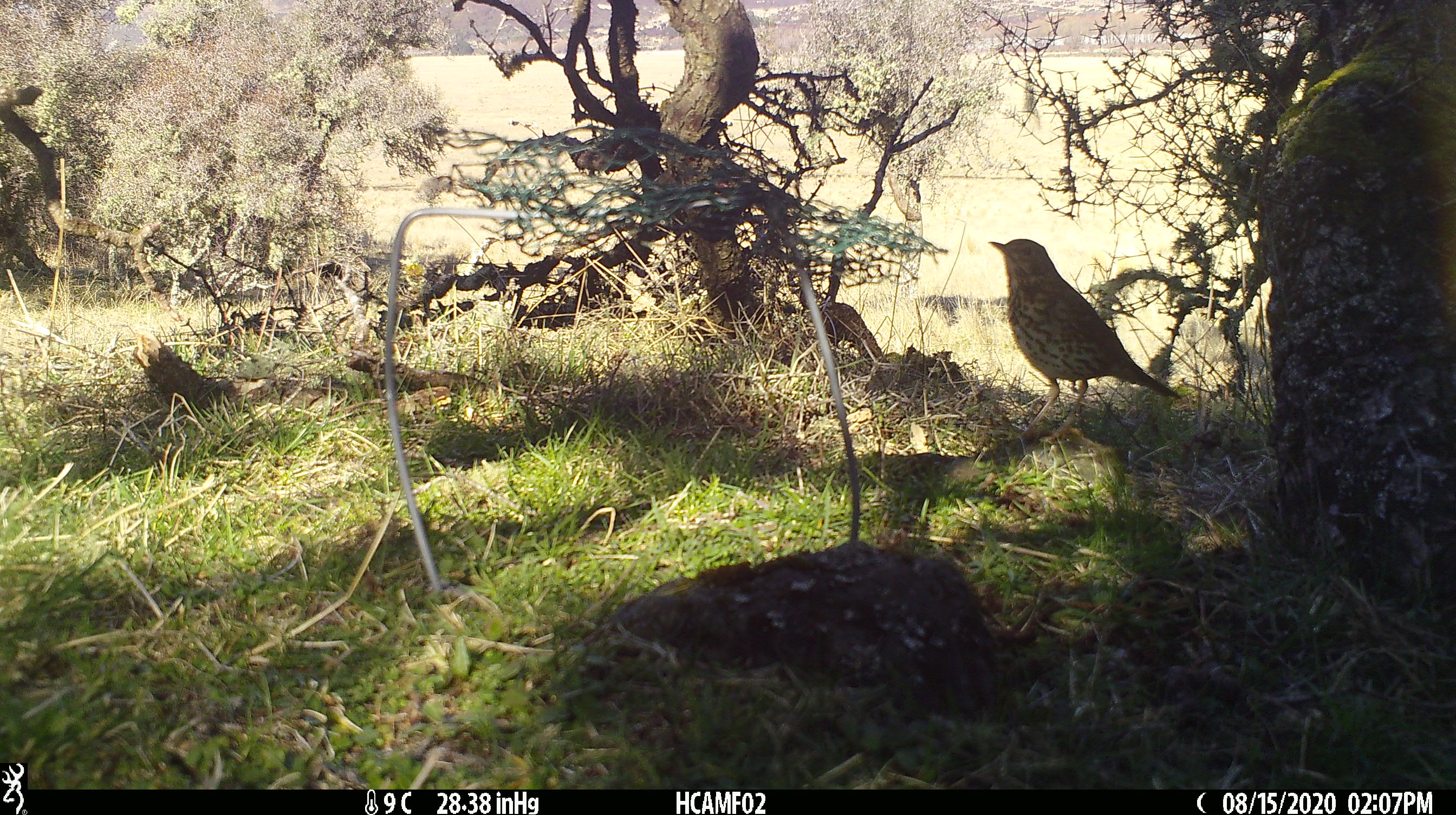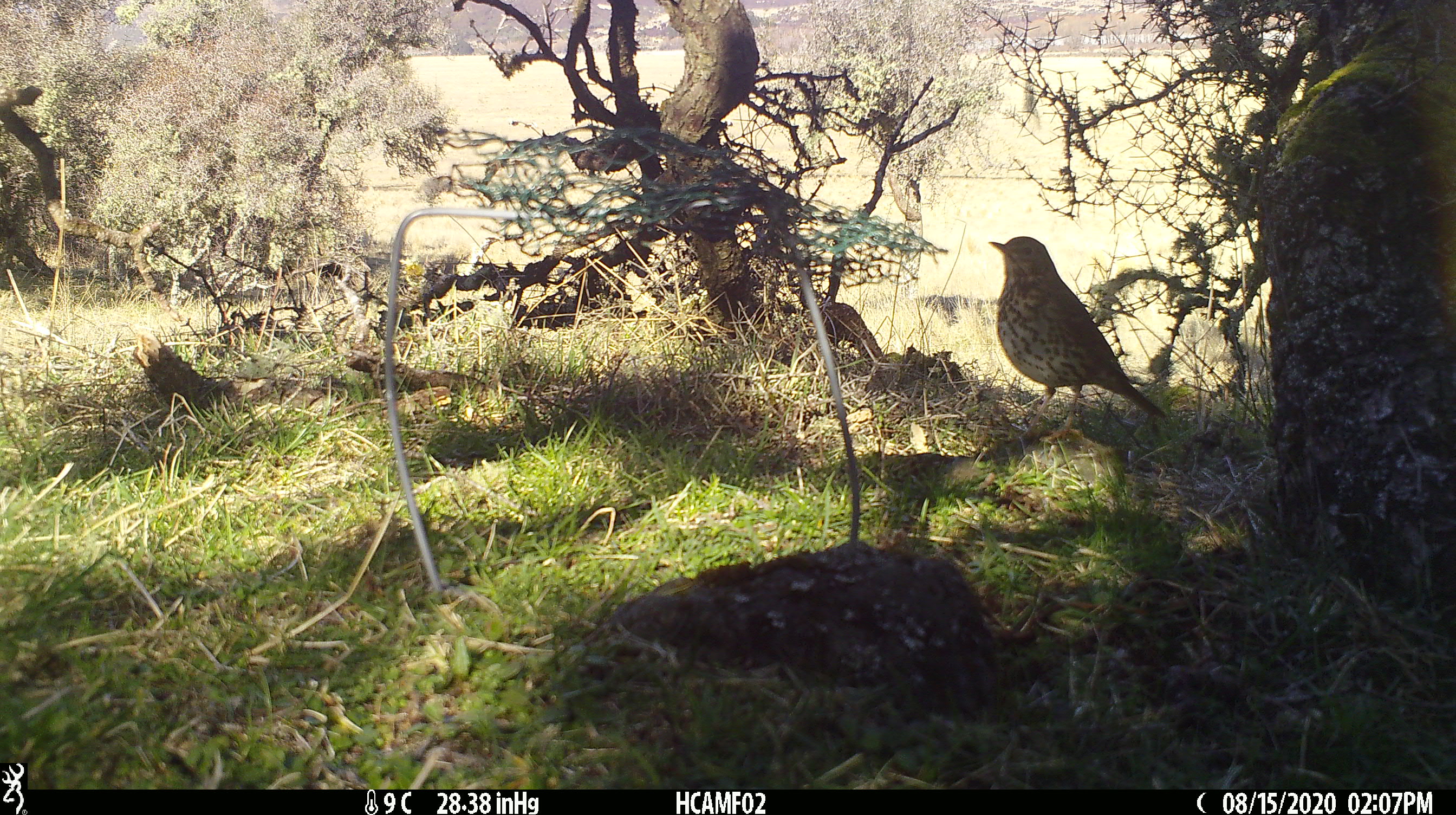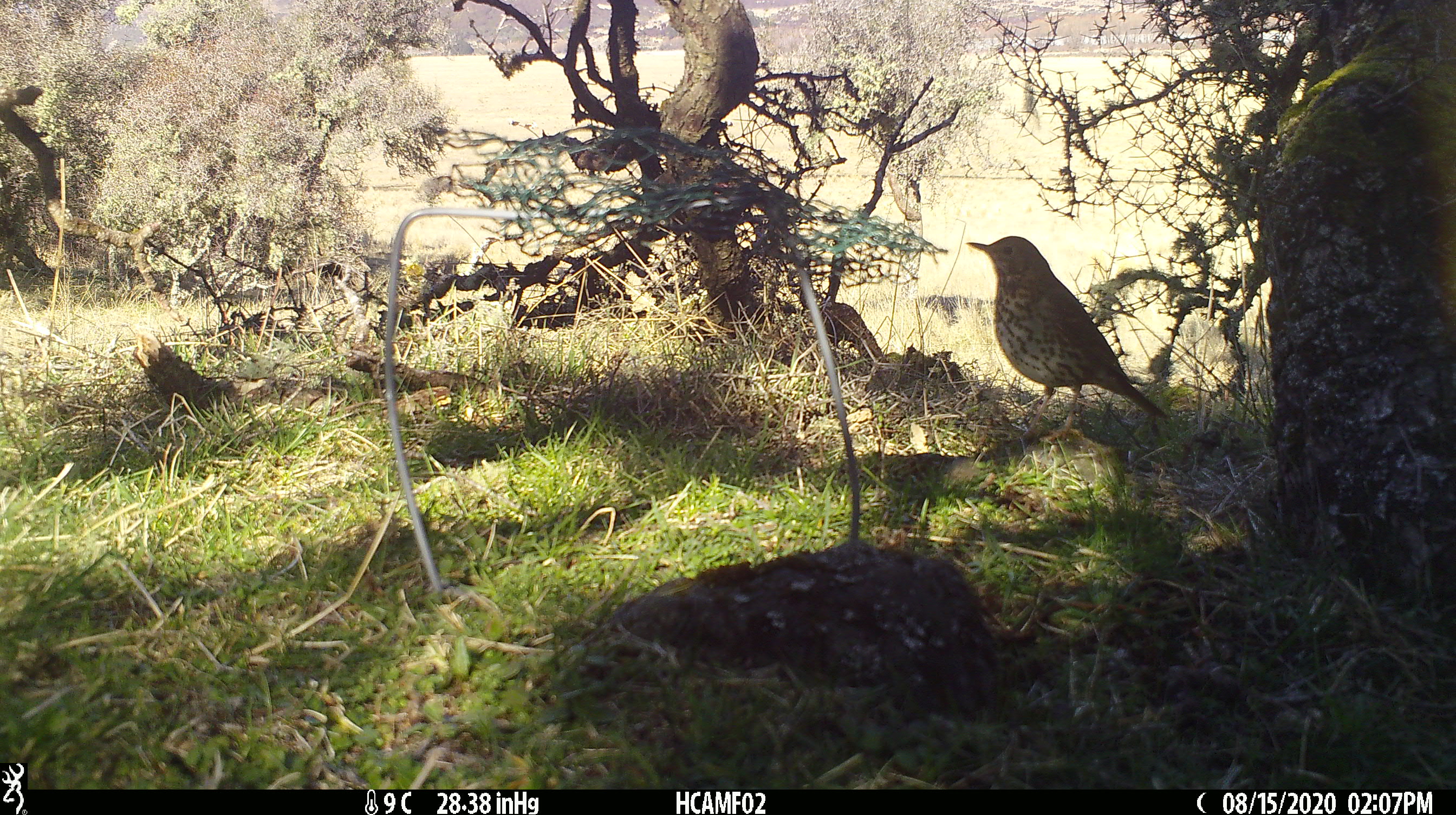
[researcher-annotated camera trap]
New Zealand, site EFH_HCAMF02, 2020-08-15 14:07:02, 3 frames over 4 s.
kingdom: Animalia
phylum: Chordata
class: Aves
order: Passeriformes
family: Turdidae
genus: Turdus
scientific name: Turdus philomelos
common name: song thrush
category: thrush